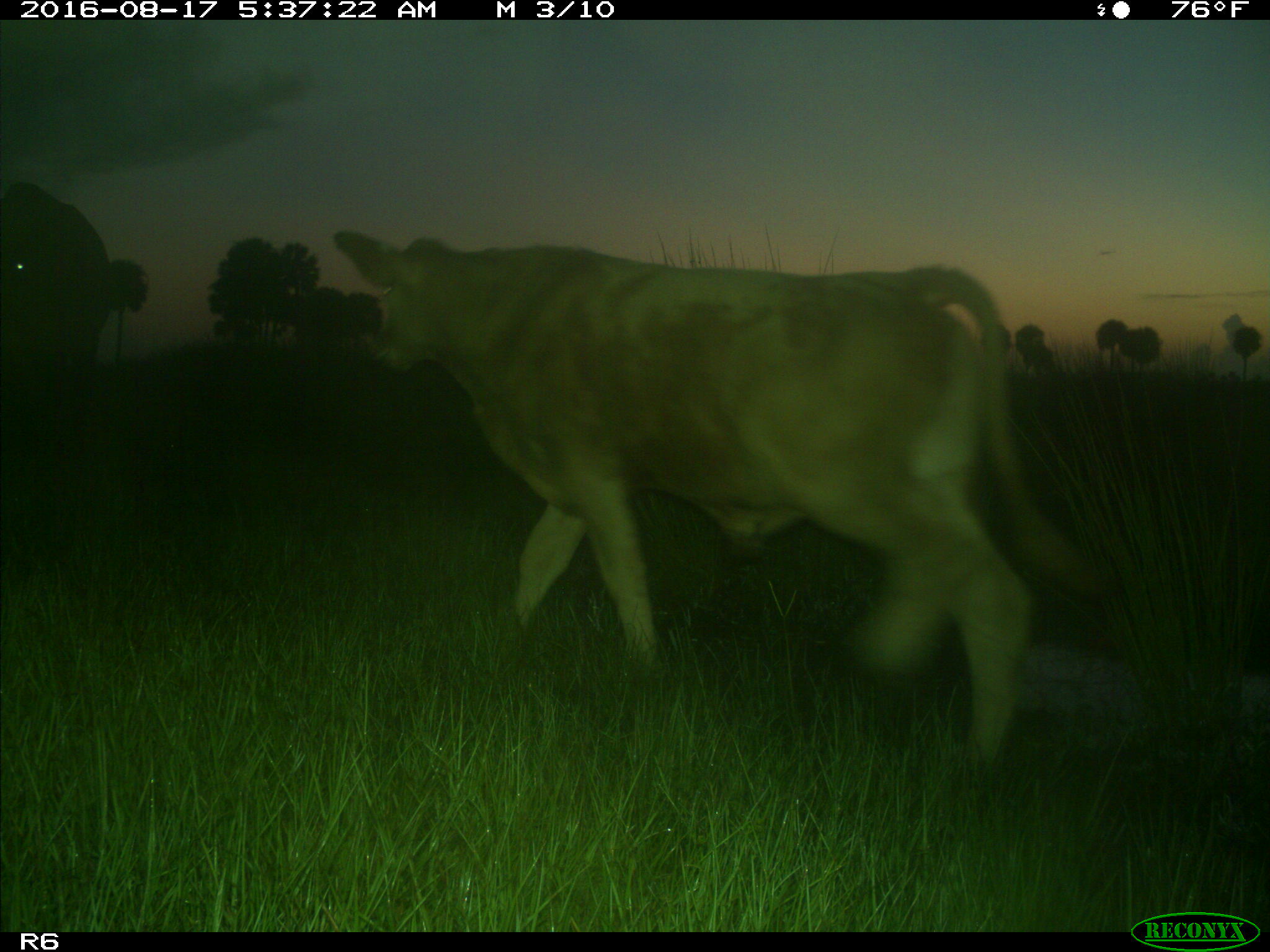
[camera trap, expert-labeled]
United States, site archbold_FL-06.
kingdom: Animalia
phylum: Chordata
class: Mammalia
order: Artiodactyla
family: Bovidae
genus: Bos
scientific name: Bos taurus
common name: domestic cow